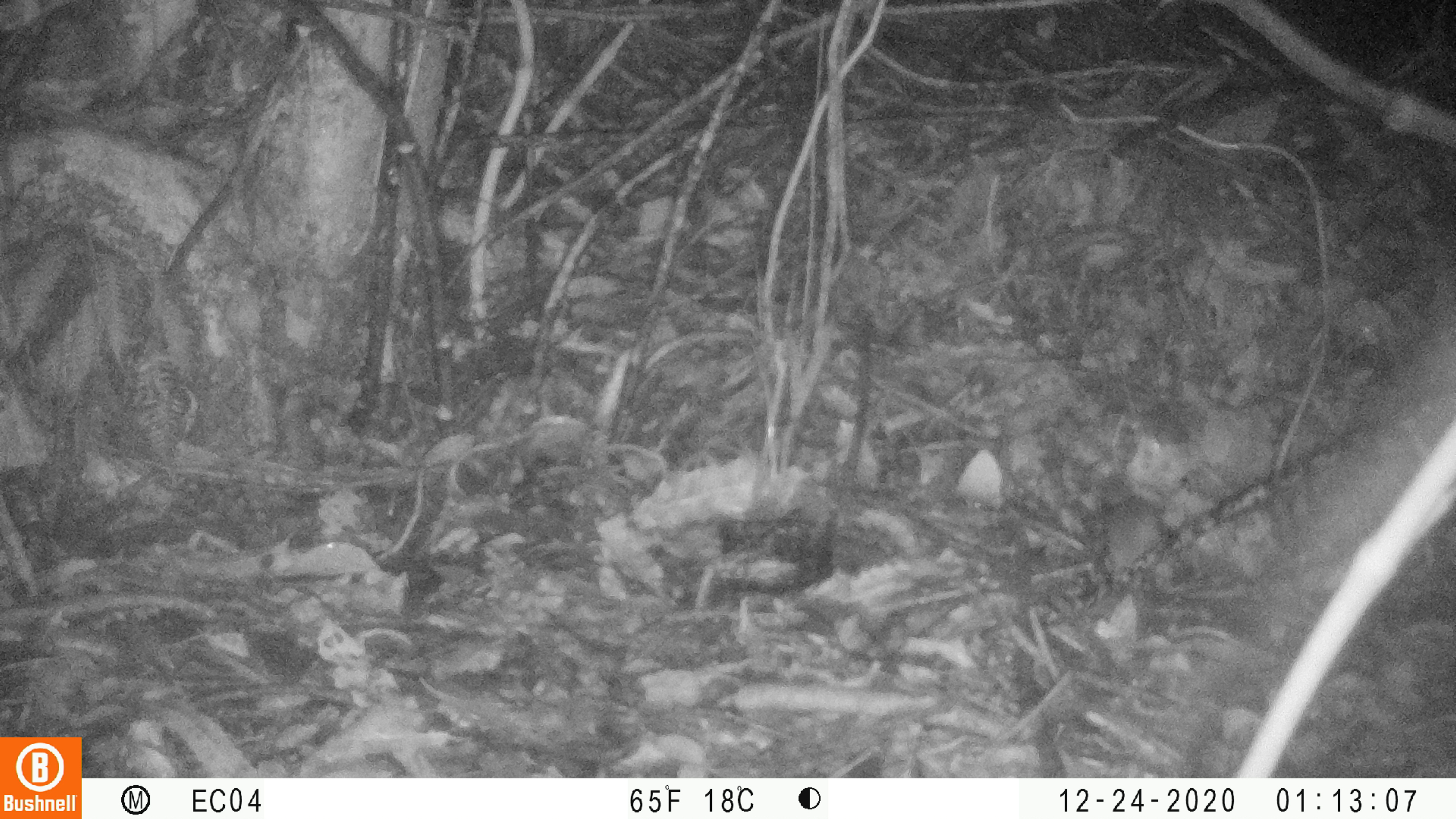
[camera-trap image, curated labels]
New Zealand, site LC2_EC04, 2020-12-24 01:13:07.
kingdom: Animalia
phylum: Chordata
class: Mammalia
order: Rodentia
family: Muridae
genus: Mus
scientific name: Mus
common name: mouse